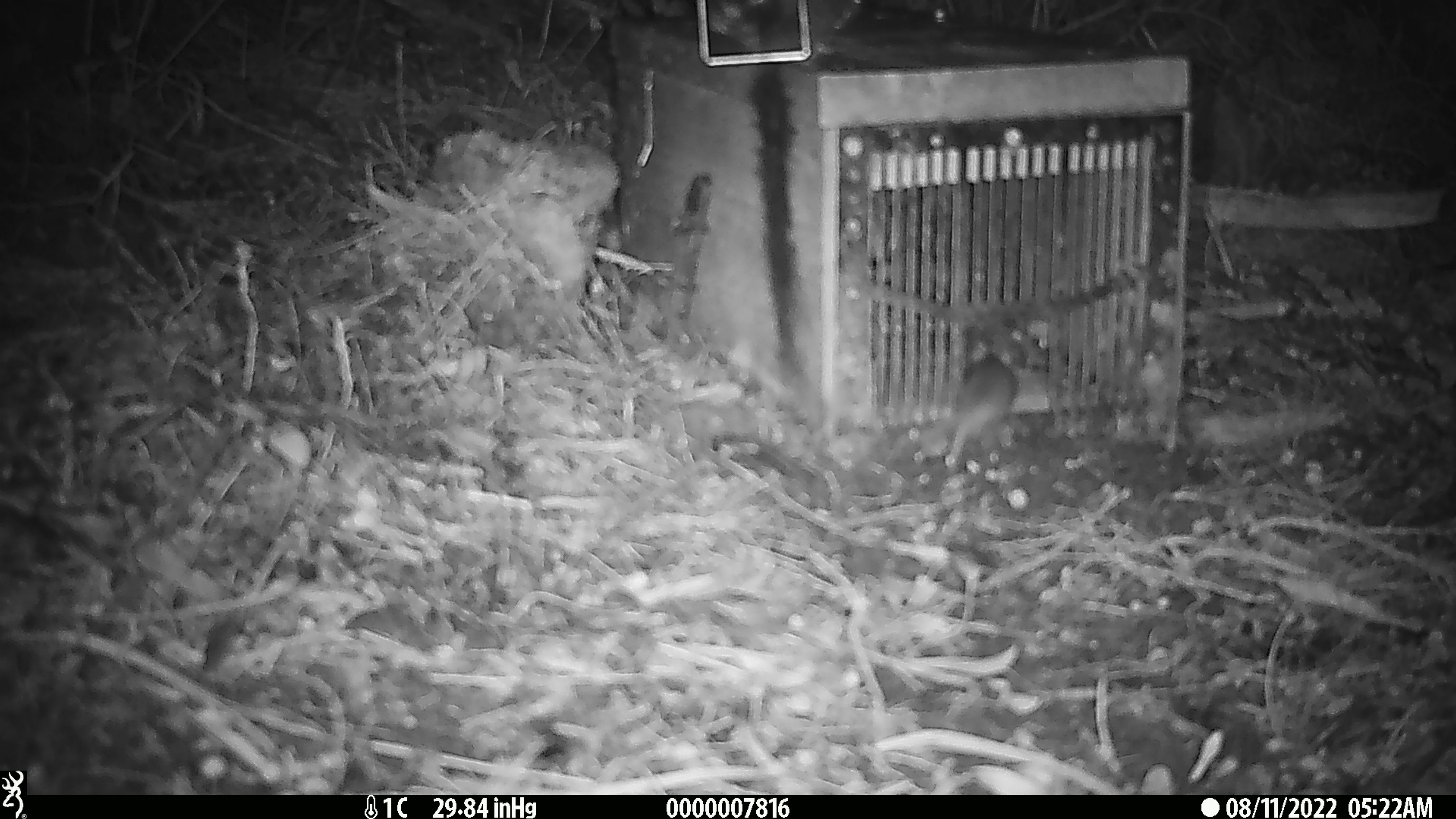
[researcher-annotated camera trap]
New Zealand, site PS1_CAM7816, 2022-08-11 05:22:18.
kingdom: Animalia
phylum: Chordata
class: Mammalia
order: Rodentia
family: Muridae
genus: Mus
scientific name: Mus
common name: mouse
Mouse (Mus).